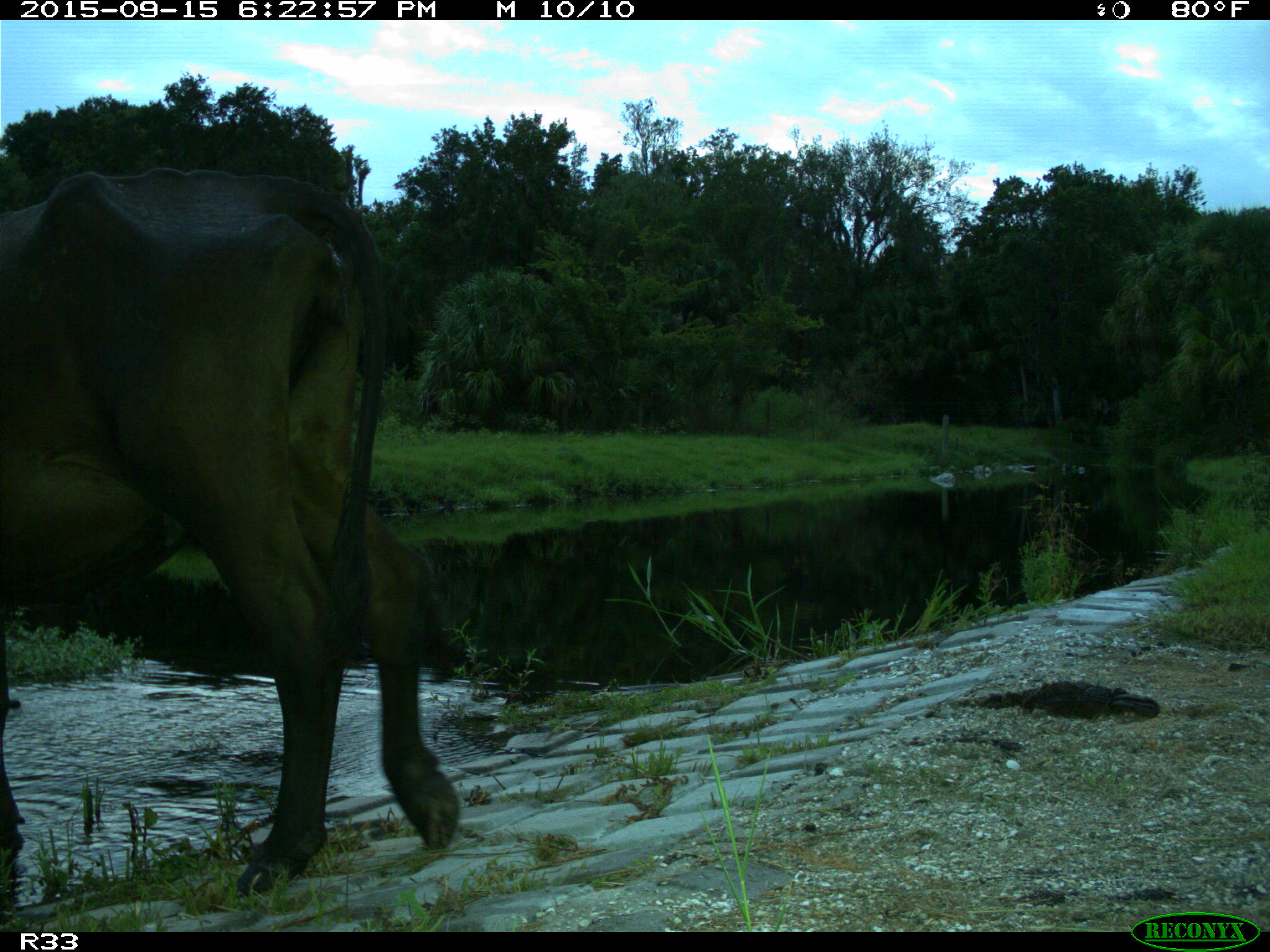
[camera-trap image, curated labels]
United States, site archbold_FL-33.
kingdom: Animalia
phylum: Chordata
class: Mammalia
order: Artiodactyla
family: Bovidae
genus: Bos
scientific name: Bos taurus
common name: domestic cow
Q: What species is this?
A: Bos taurus (domestic cow).